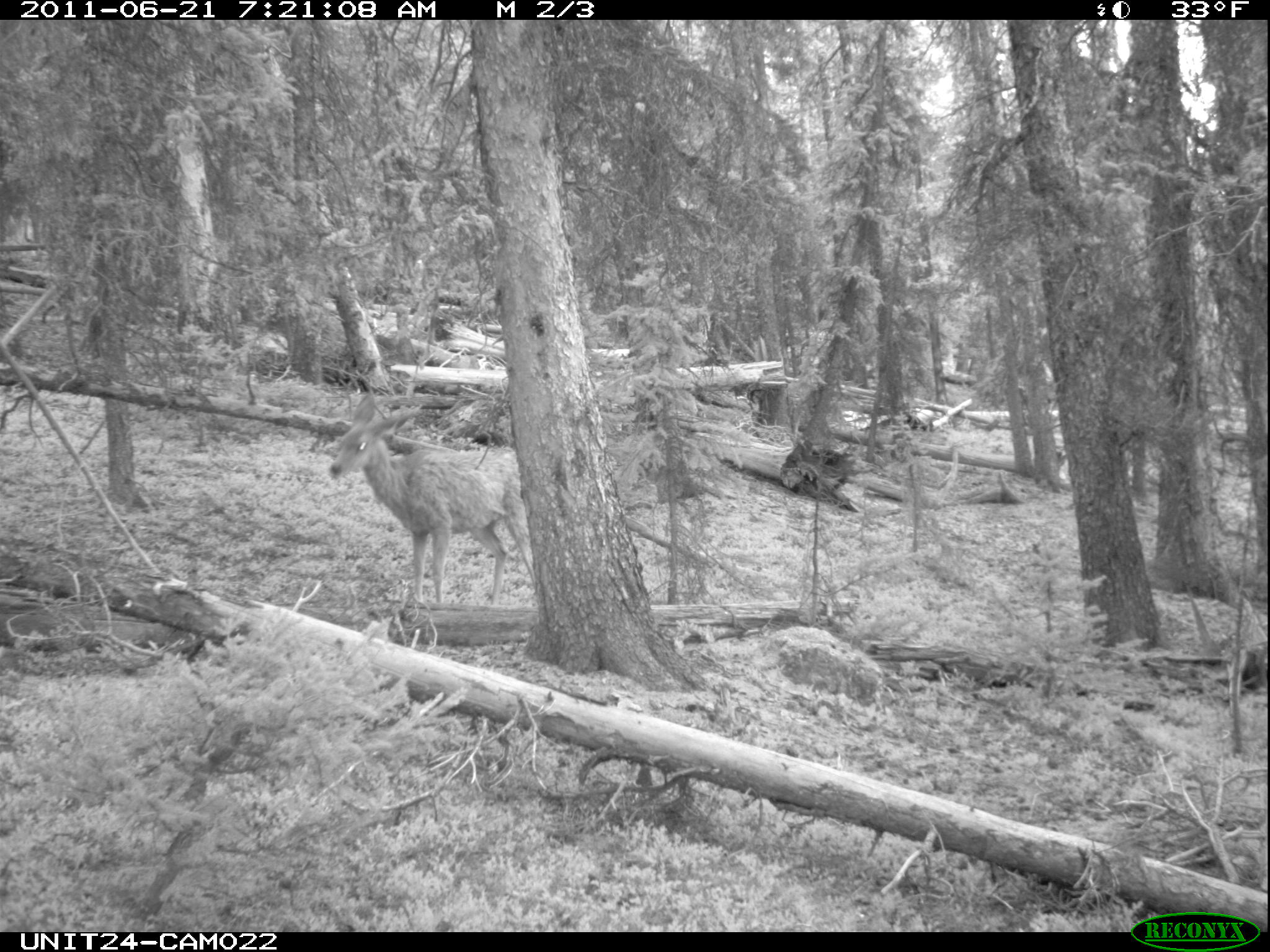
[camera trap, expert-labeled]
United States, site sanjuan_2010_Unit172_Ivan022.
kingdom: Animalia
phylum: Chordata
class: Mammalia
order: Artiodactyla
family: Cervidae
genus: Odocoileus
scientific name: Odocoileus hemionus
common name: mule deer